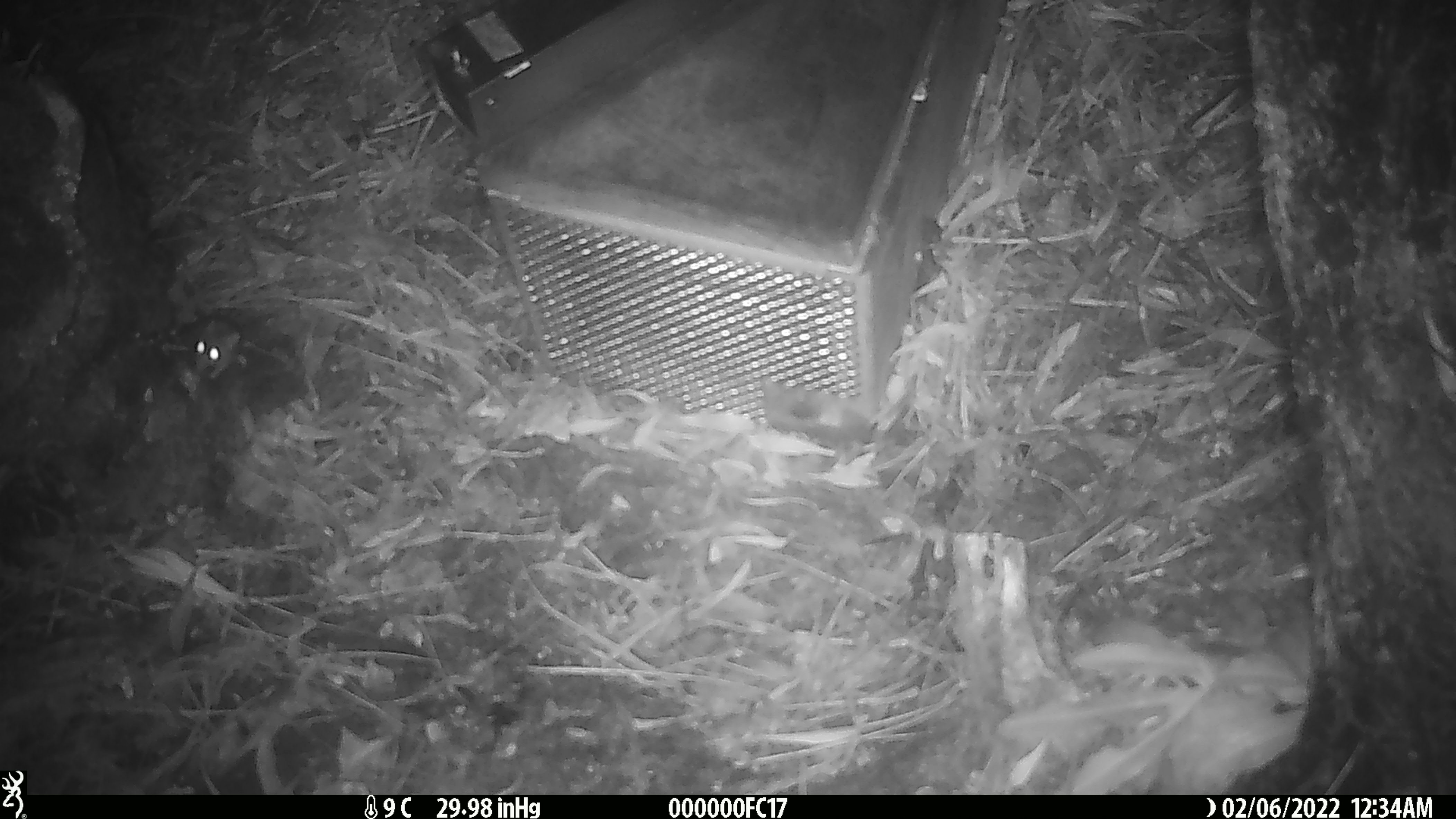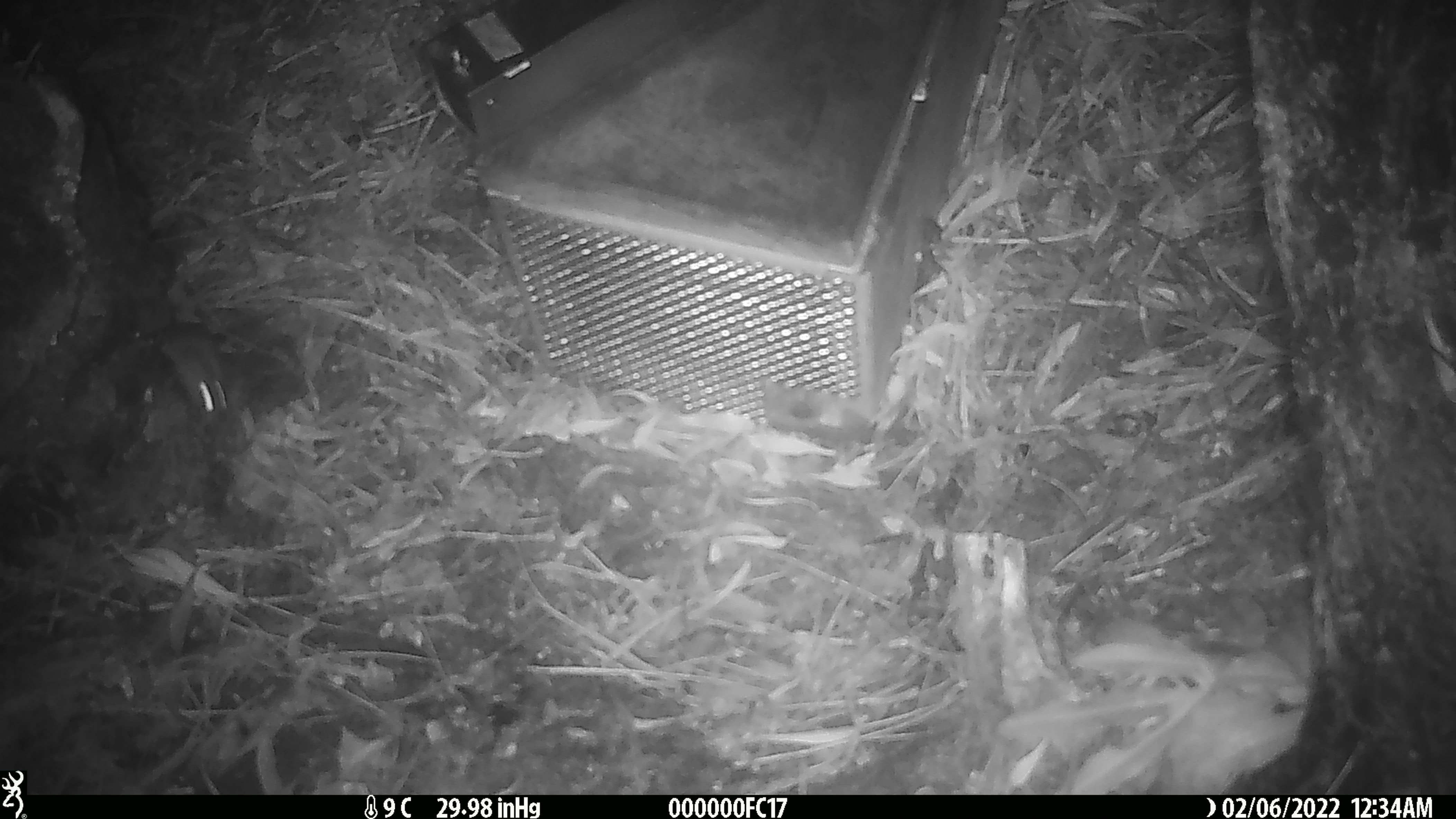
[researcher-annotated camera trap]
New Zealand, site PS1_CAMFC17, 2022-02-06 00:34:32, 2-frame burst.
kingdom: Animalia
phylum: Chordata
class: Mammalia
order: Rodentia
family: Muridae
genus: Mus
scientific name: Mus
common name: mouse